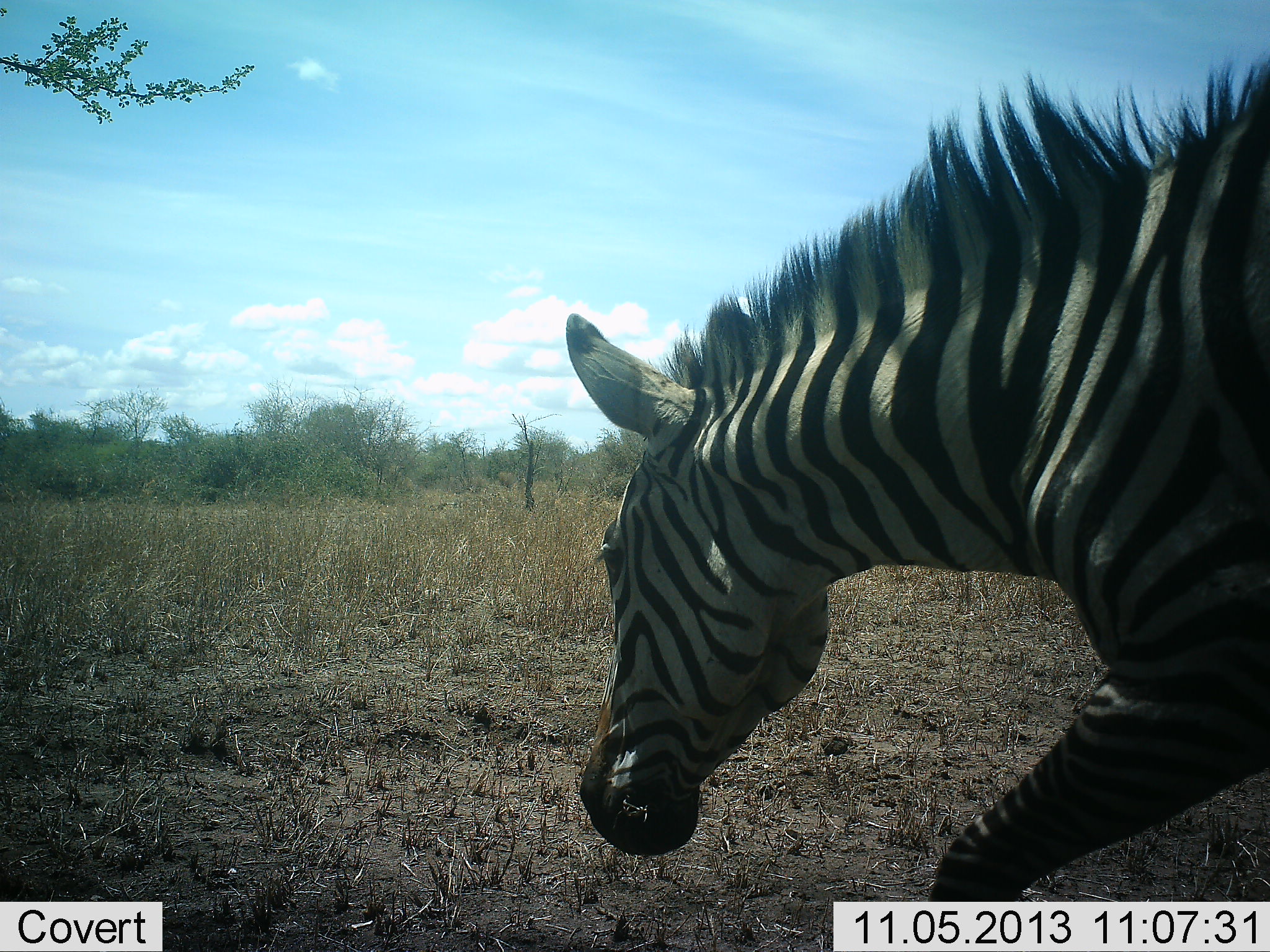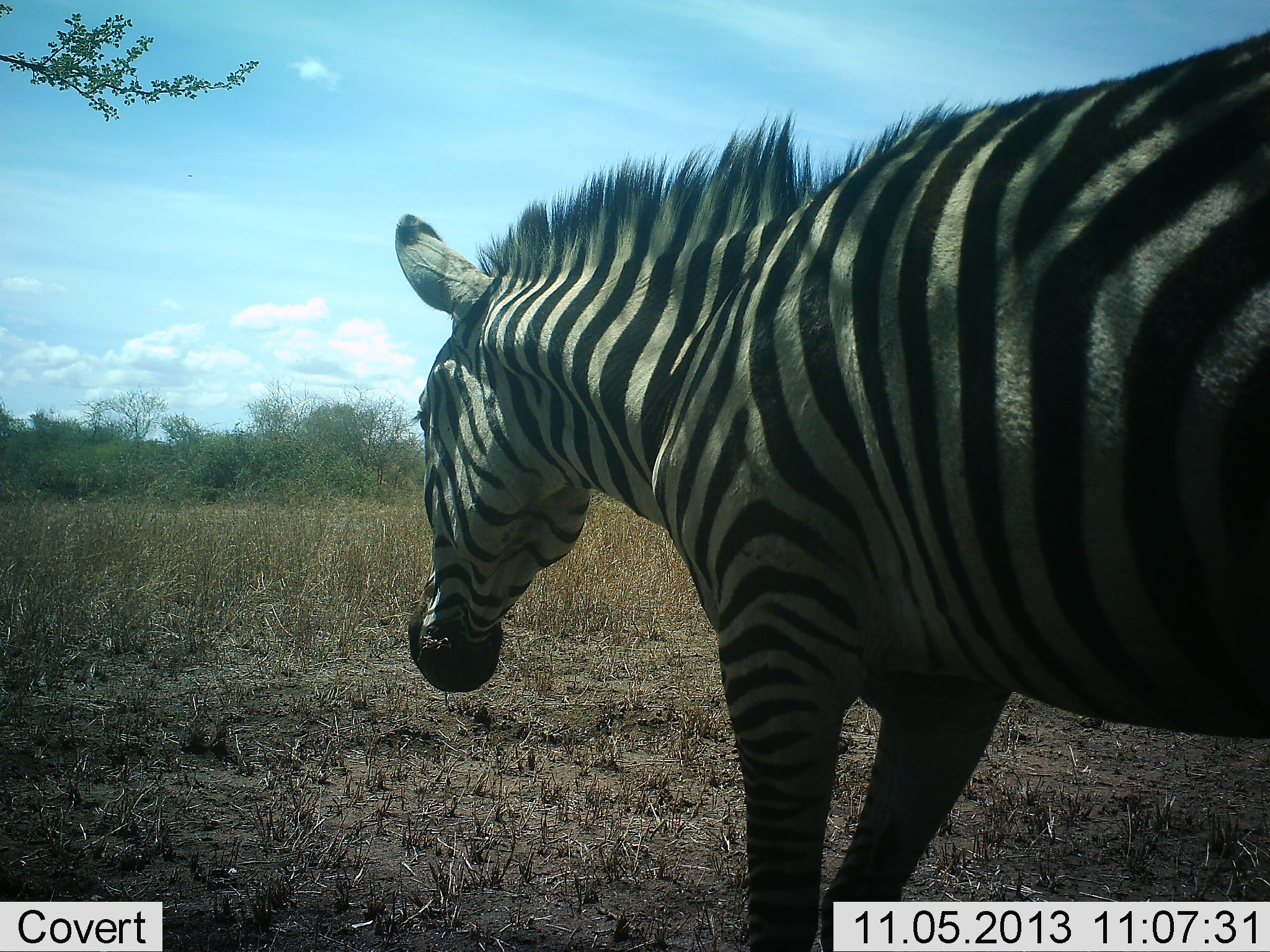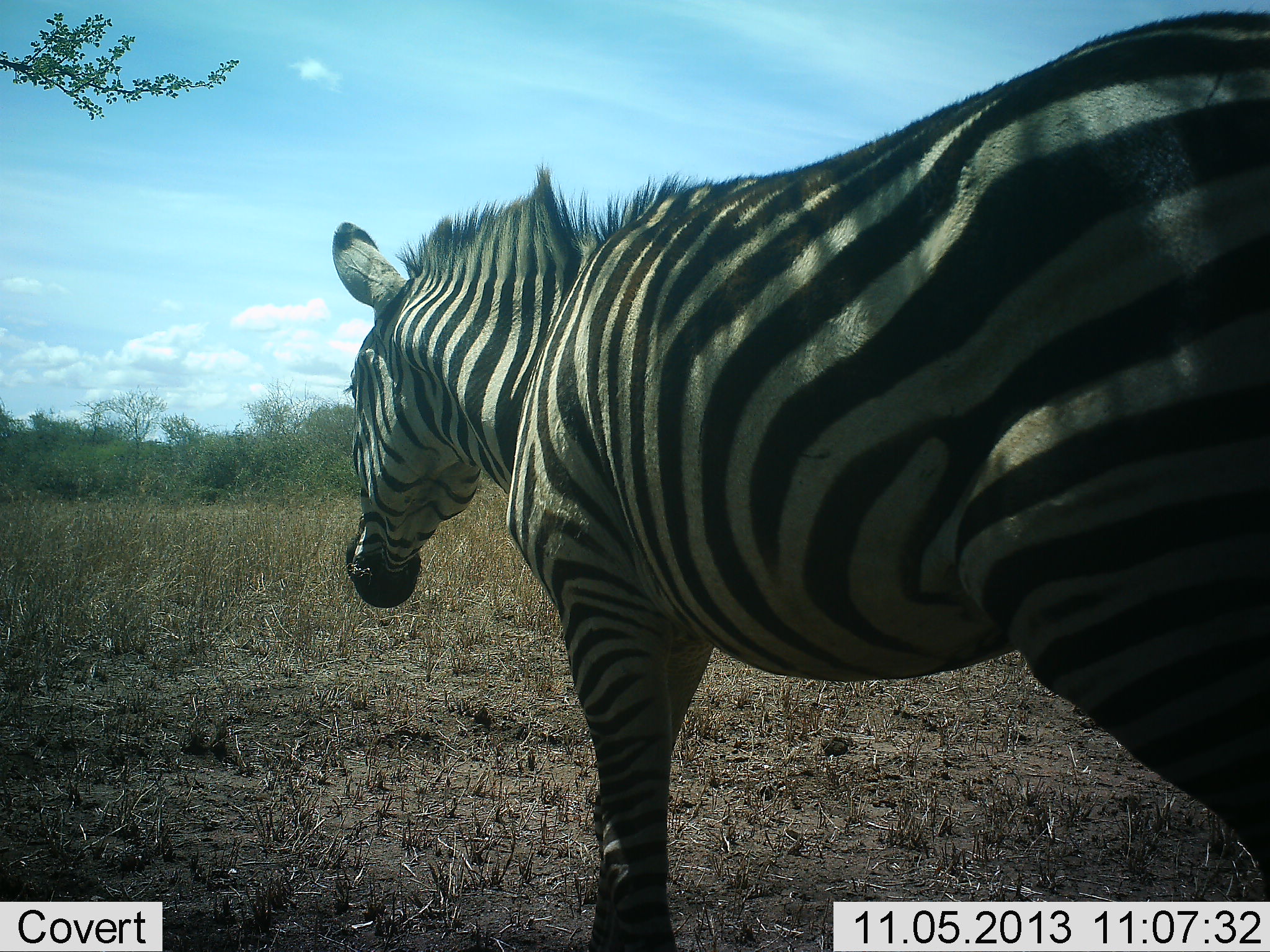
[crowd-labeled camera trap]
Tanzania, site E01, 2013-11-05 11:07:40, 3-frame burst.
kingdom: Animalia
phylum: Chordata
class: Mammalia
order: Perissodactyla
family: Equidae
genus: Equus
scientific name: Equus quagga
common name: plains zebra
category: zebra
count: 1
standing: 10%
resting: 0%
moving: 90%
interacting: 0%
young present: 0%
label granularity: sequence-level